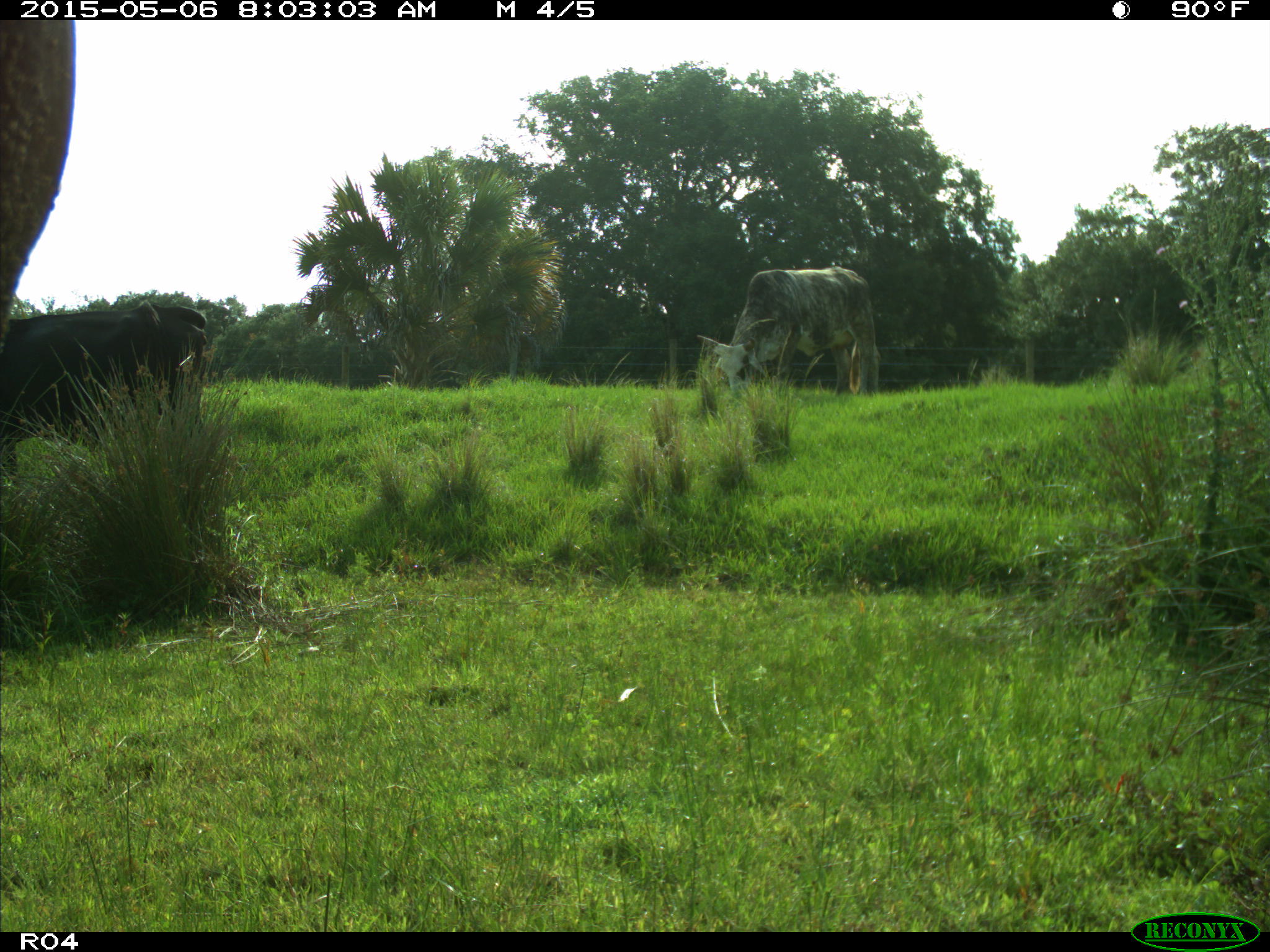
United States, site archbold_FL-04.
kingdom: Animalia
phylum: Chordata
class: Mammalia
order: Artiodactyla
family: Bovidae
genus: Bos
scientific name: Bos taurus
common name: domestic cow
Bos taurus (domestic cow).